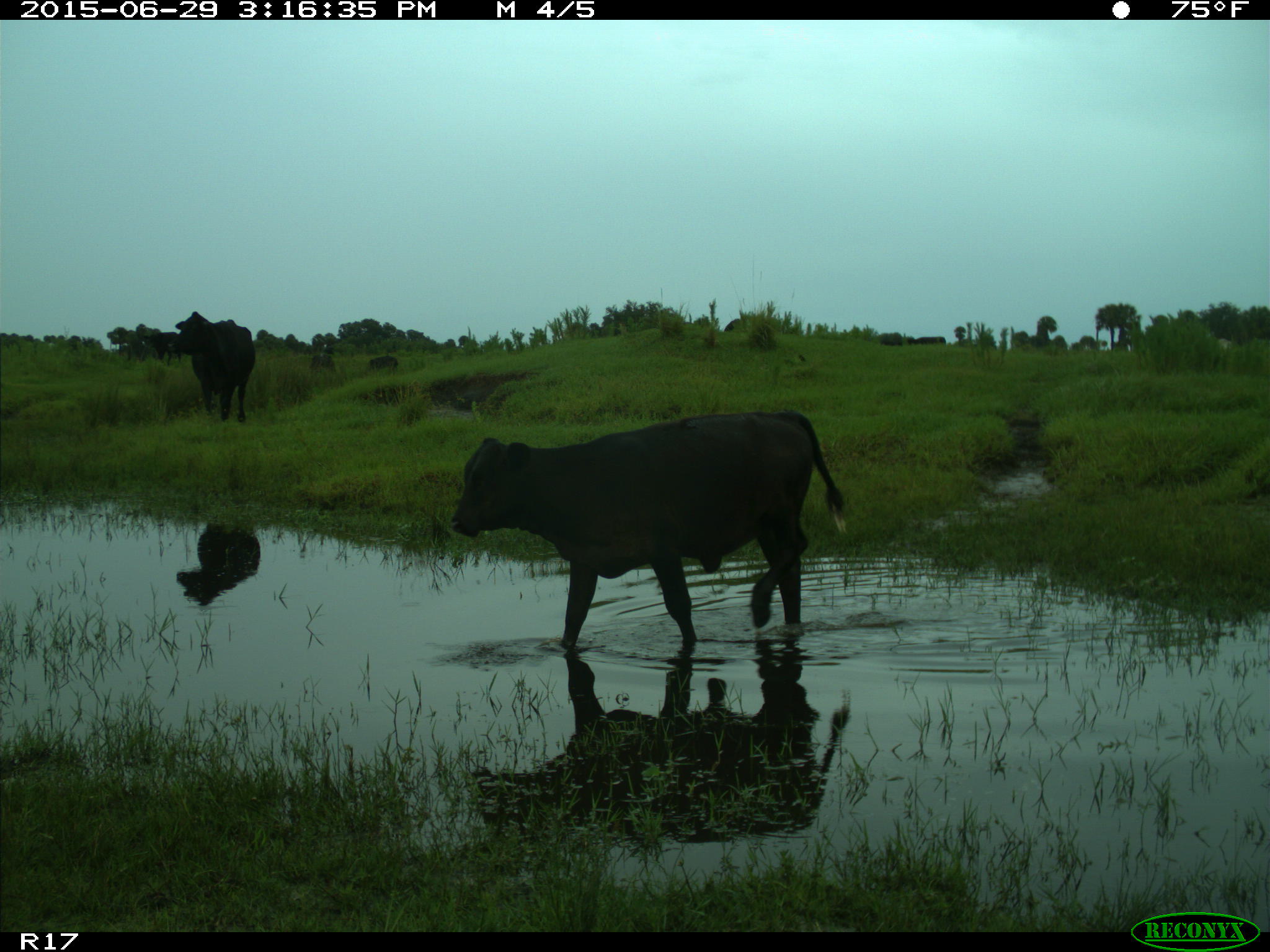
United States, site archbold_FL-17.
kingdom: Animalia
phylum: Chordata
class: Mammalia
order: Artiodactyla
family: Bovidae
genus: Bos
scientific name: Bos taurus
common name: domestic cow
Bos taurus (domestic cow).